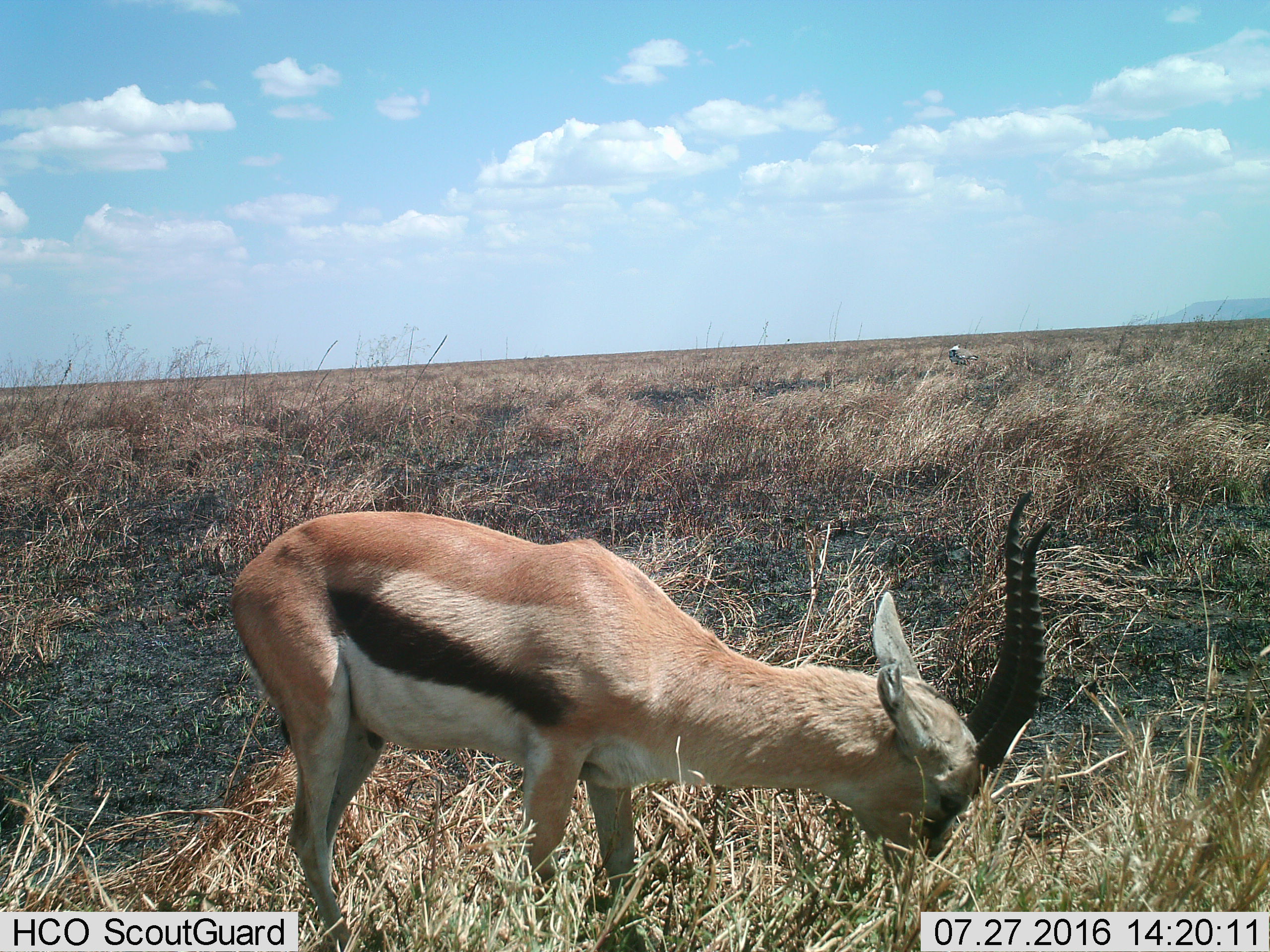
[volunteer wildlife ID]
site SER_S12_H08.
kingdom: Animalia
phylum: Chordata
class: Mammalia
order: Artiodactyla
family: Bovidae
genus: Eudorcas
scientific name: Eudorcas thomsonii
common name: thomson's gazelle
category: gazellethomsons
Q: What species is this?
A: Gazellethomsons (thomson's gazelle) (Eudorcas thomsonii).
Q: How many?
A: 1.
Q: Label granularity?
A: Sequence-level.